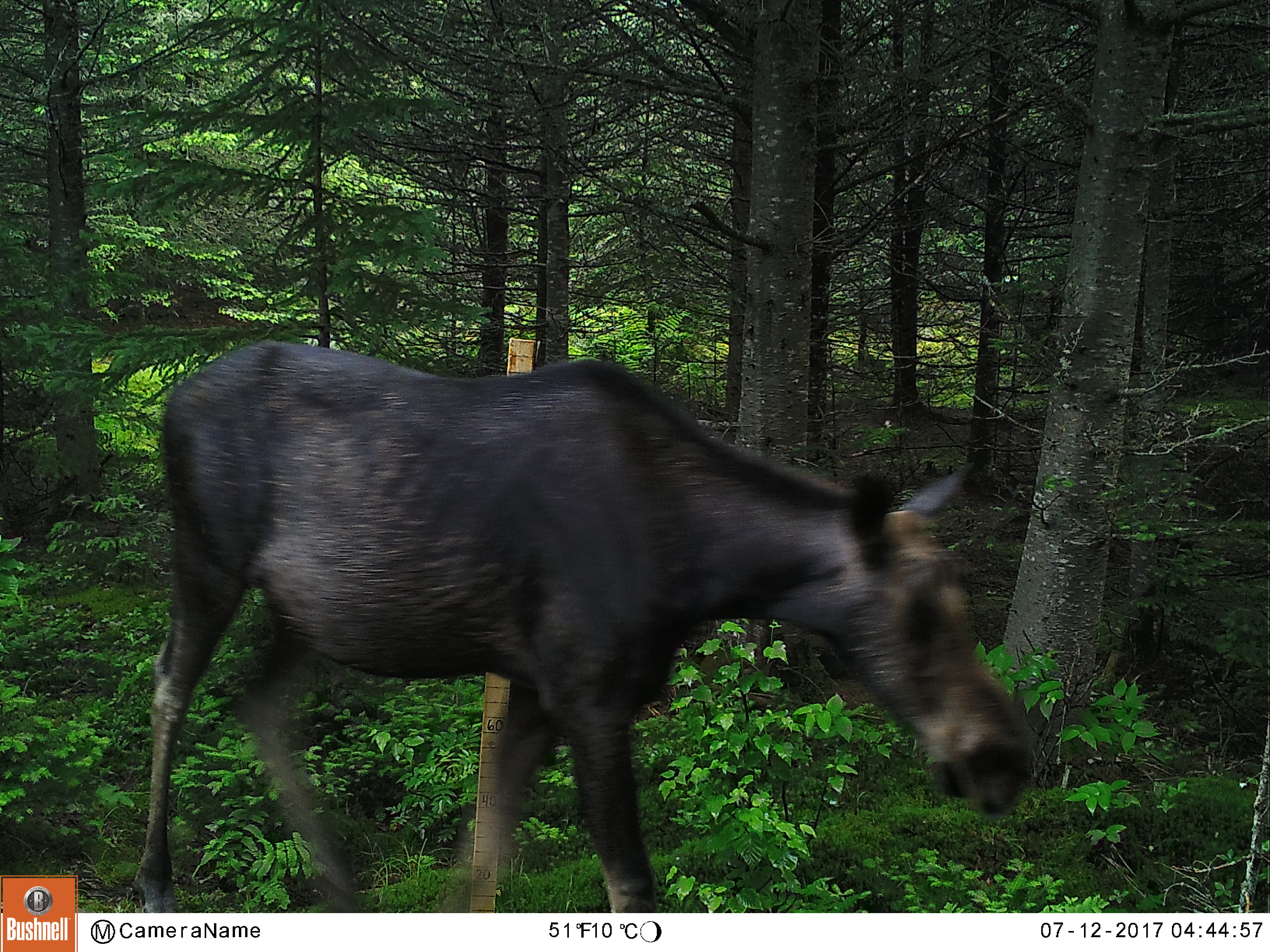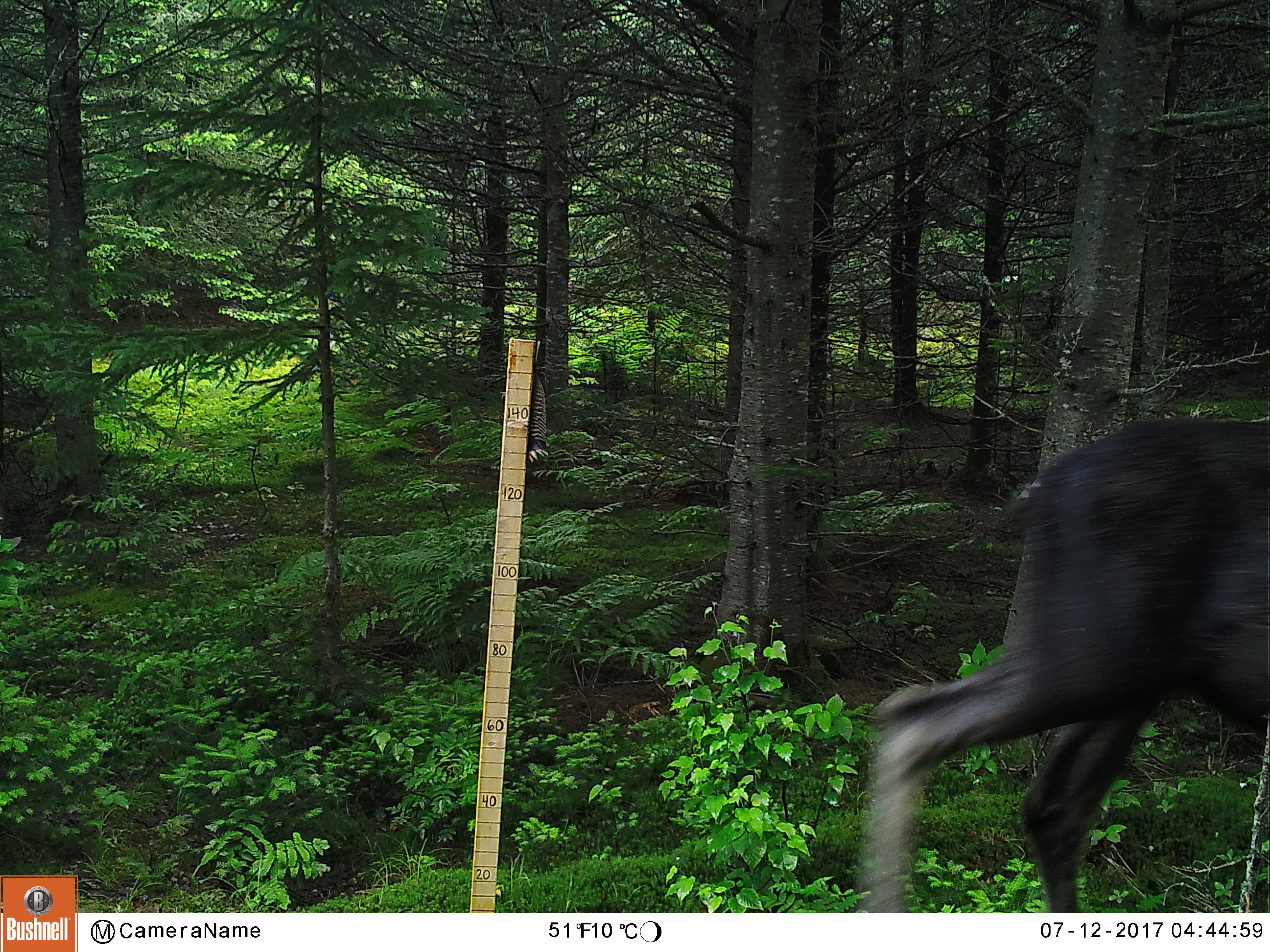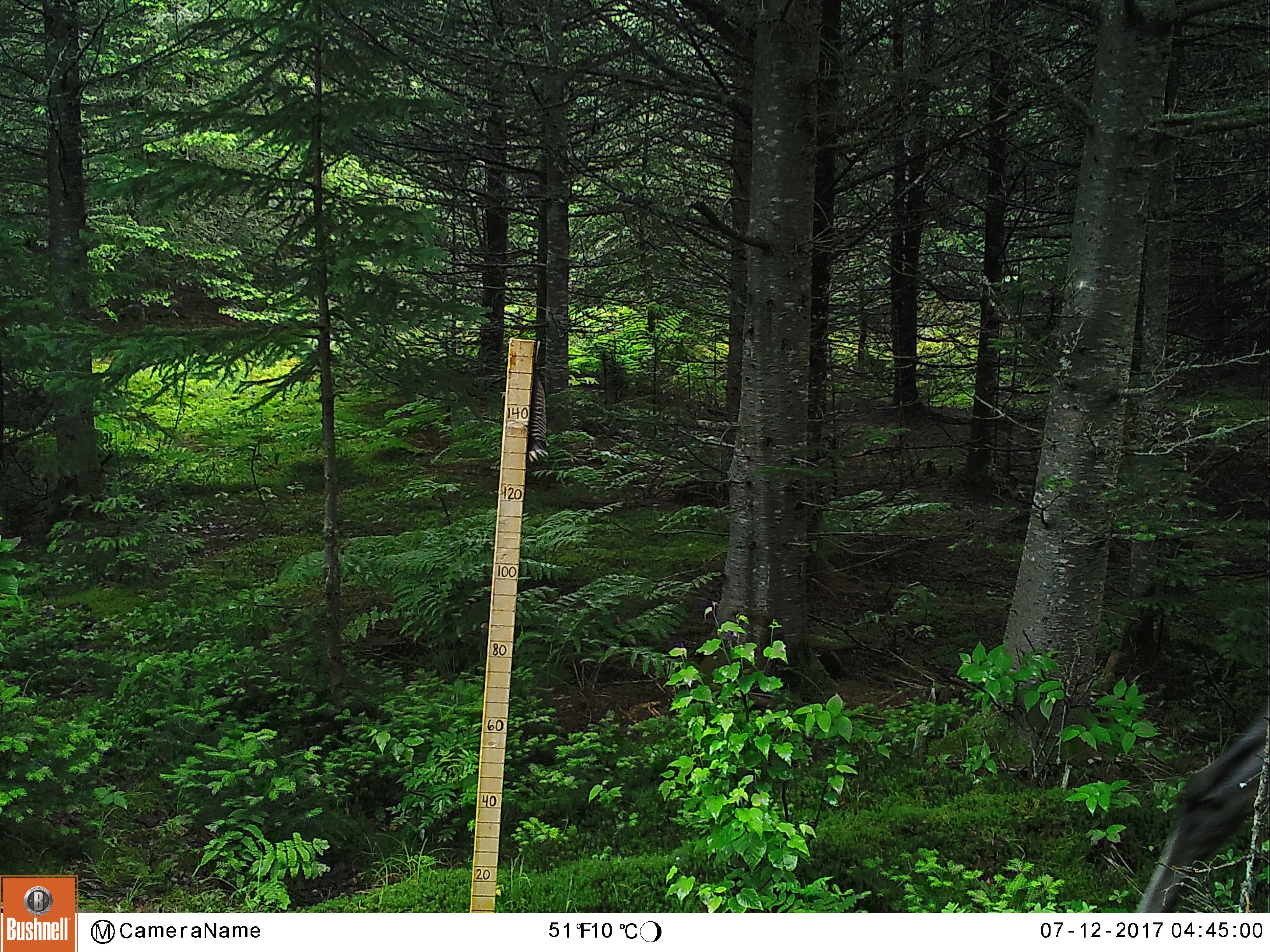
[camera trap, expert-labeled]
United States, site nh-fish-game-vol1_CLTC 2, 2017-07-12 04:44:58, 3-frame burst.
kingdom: Animalia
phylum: Chordata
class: Mammalia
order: Artiodactyla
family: Cervidae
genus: Alces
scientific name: Alces alces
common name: moose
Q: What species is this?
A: Moose (Alces alces).